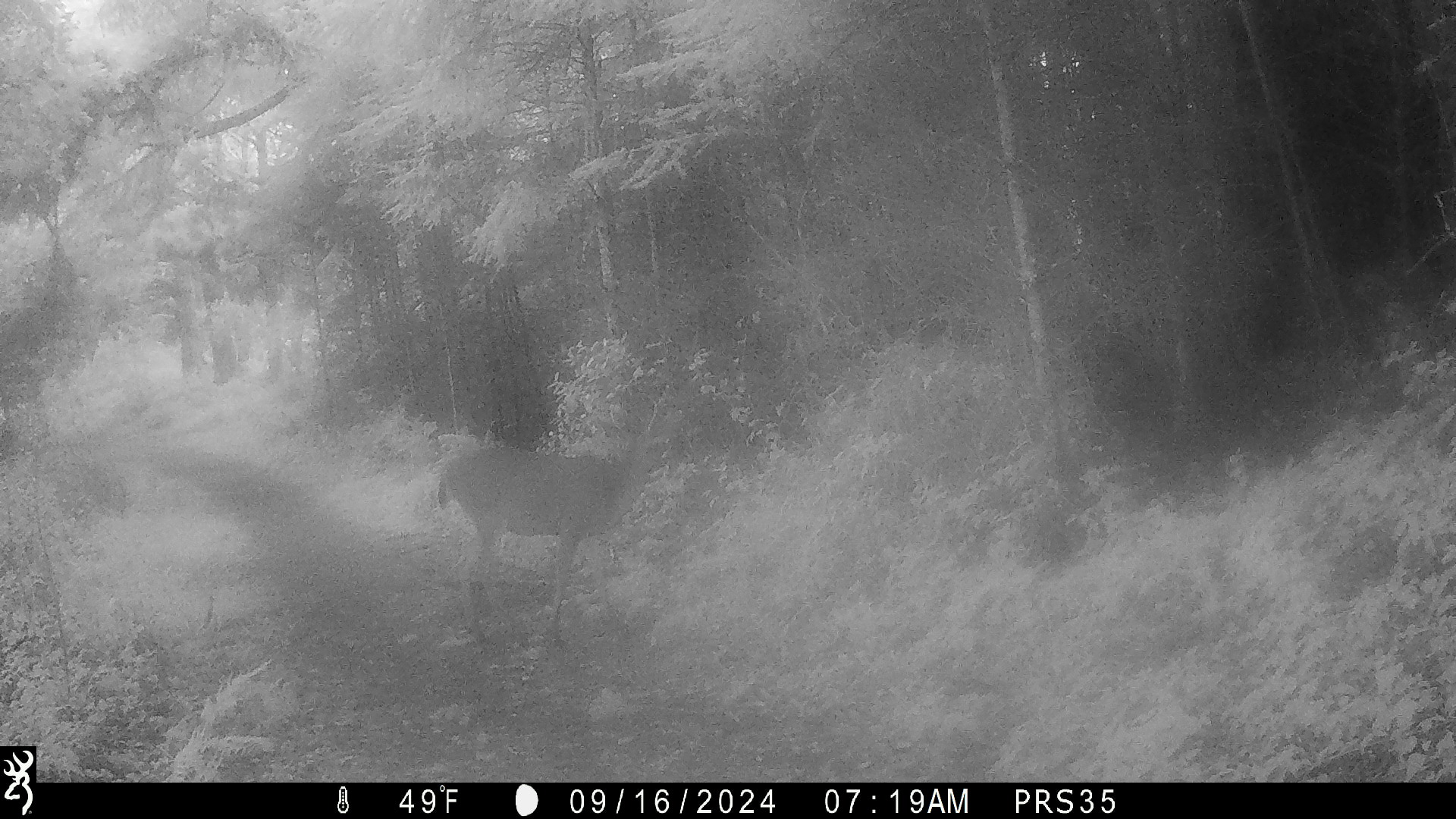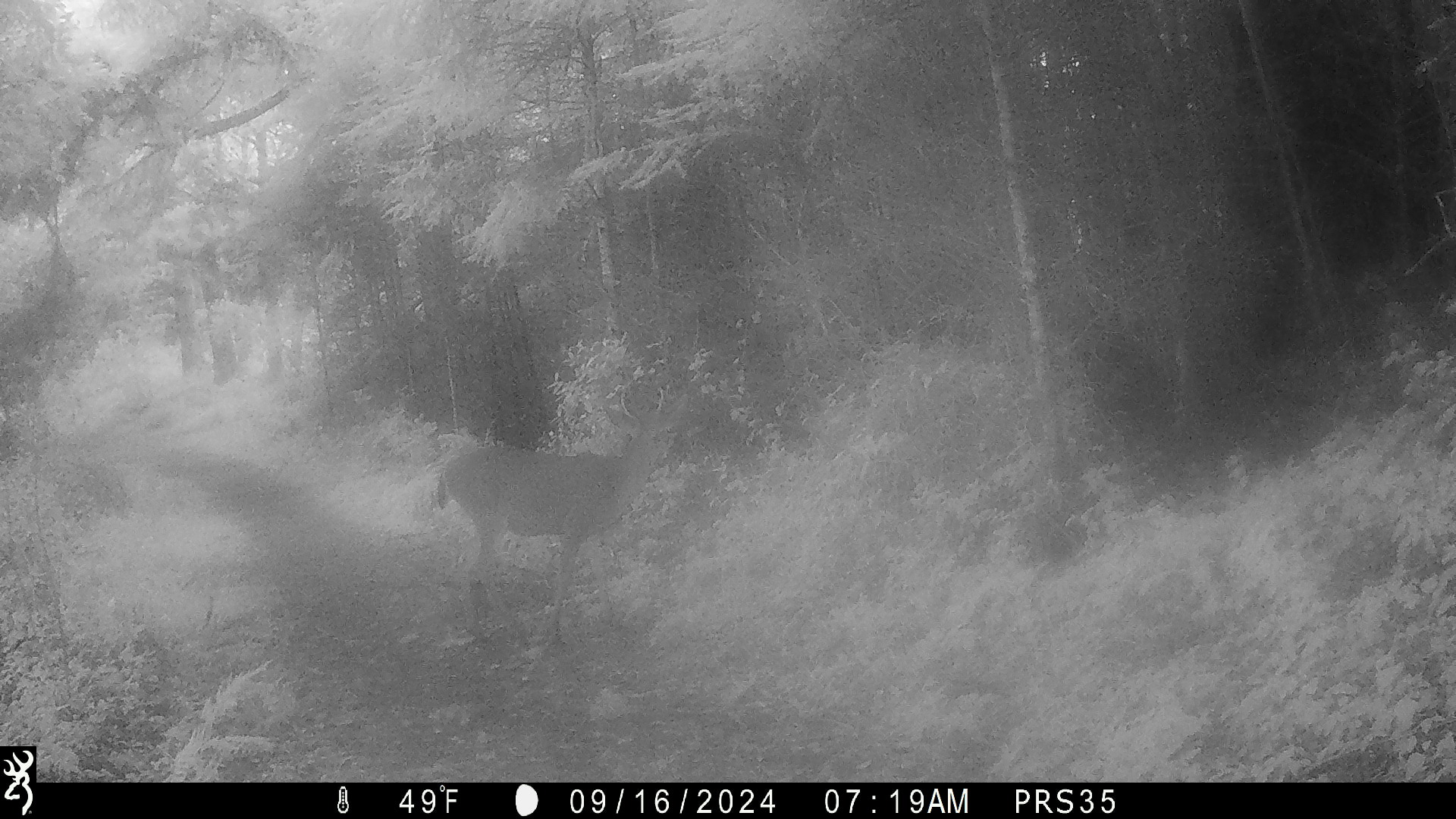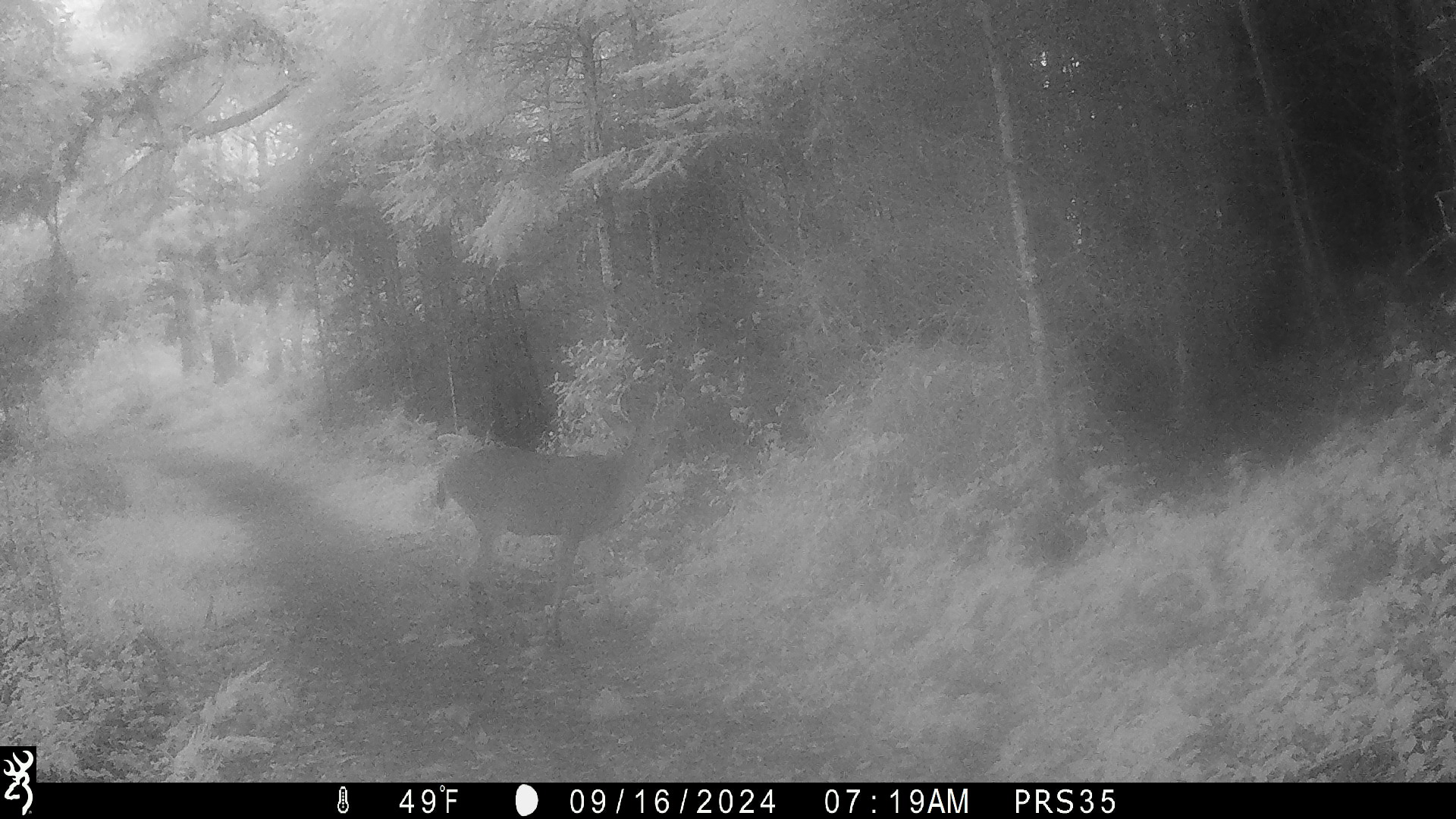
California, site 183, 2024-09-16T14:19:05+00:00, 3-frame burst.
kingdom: Animalia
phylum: Chordata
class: Mammalia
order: Artiodactyla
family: Cervidae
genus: Odocoileus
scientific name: Odocoileus hemionus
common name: mule deer